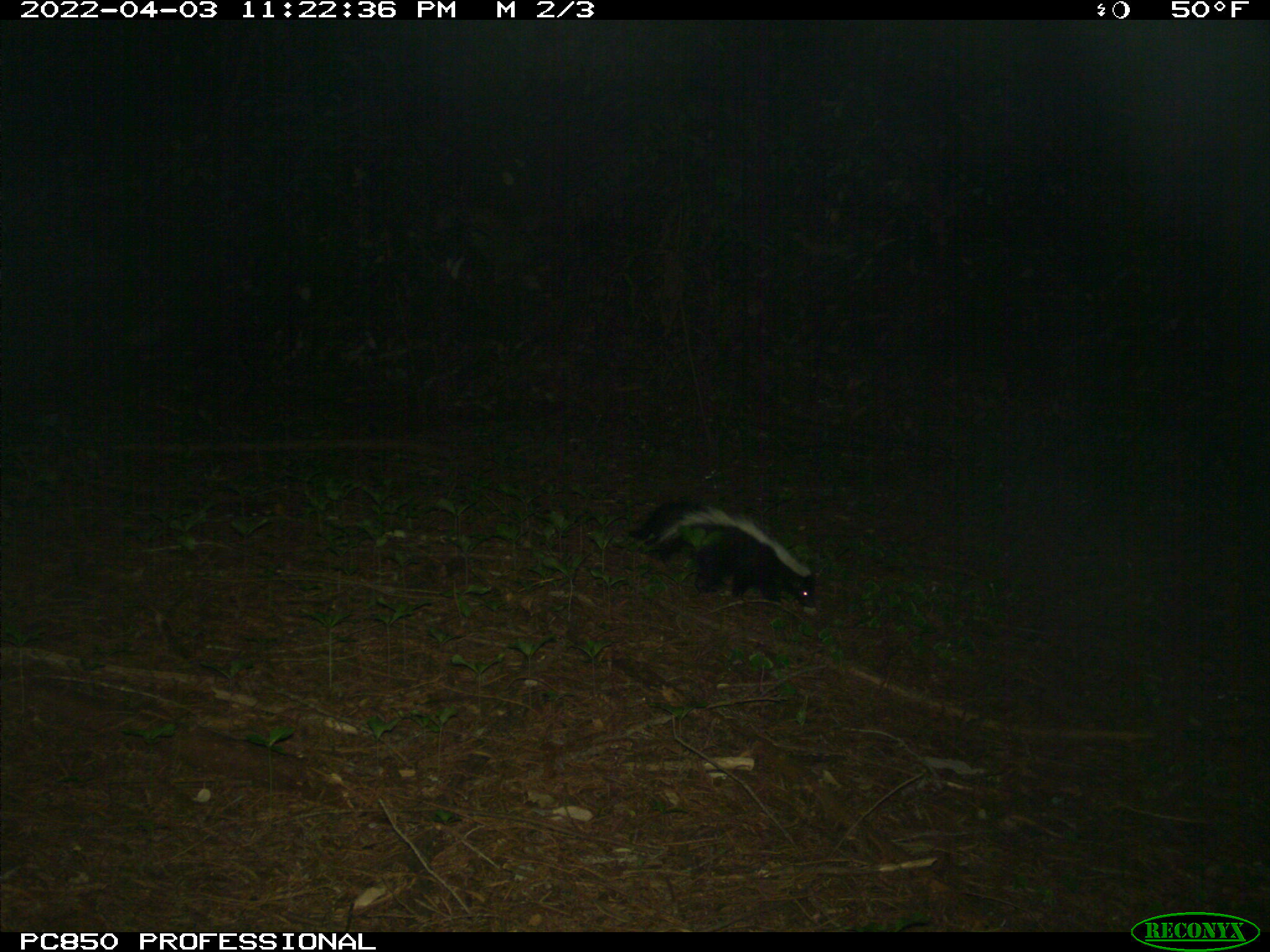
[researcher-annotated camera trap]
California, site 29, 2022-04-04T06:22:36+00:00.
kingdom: Animalia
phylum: Chordata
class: Mammalia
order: Carnivora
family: Mephitidae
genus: Mephitis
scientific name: Mephitis mephitis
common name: striped skunk